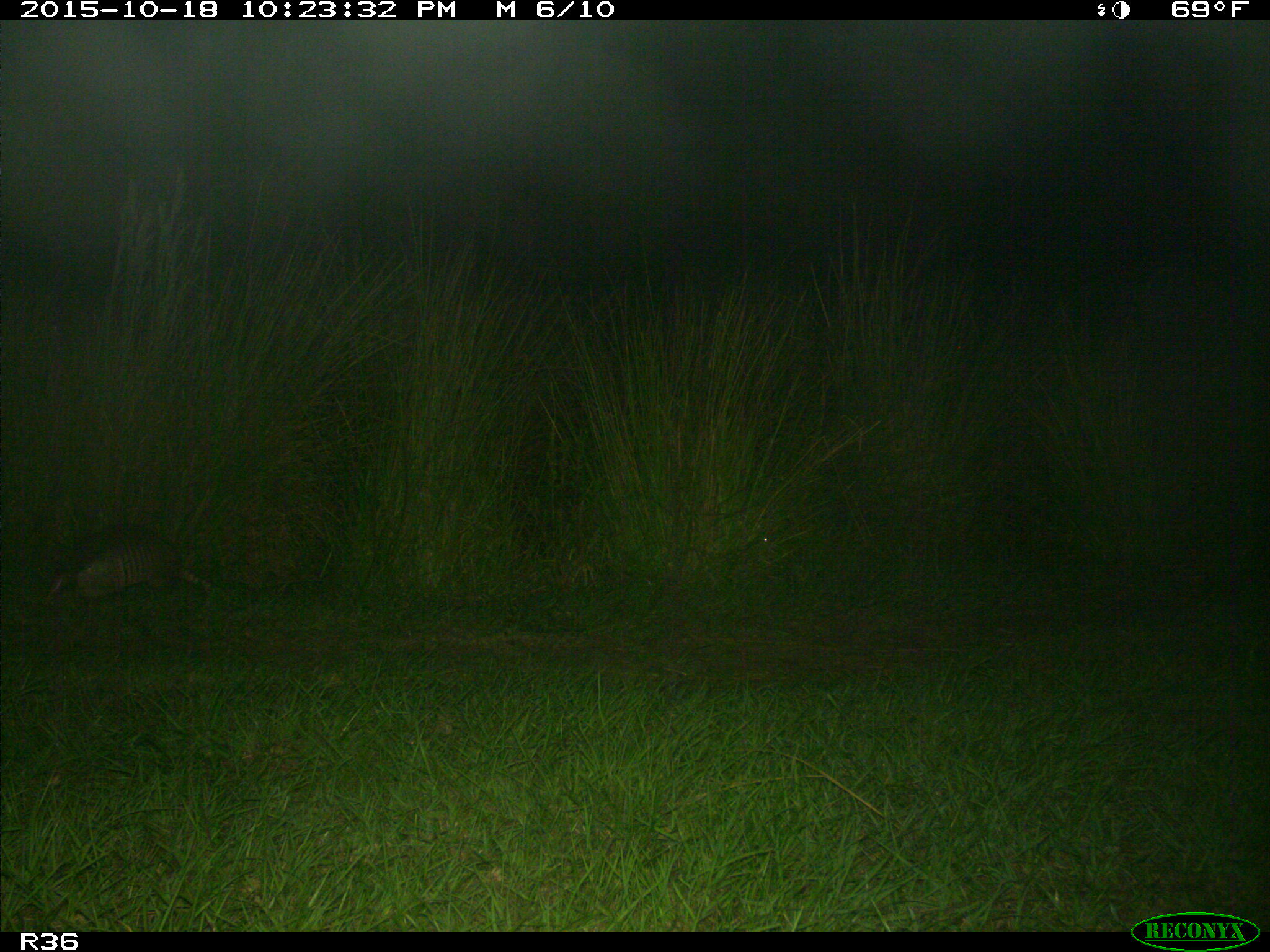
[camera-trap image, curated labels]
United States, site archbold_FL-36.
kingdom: Animalia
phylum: Chordata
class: Mammalia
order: Cingulata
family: Dasypodidae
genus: Dasypus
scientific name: Dasypus novemcinctus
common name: nine-banded armadillo